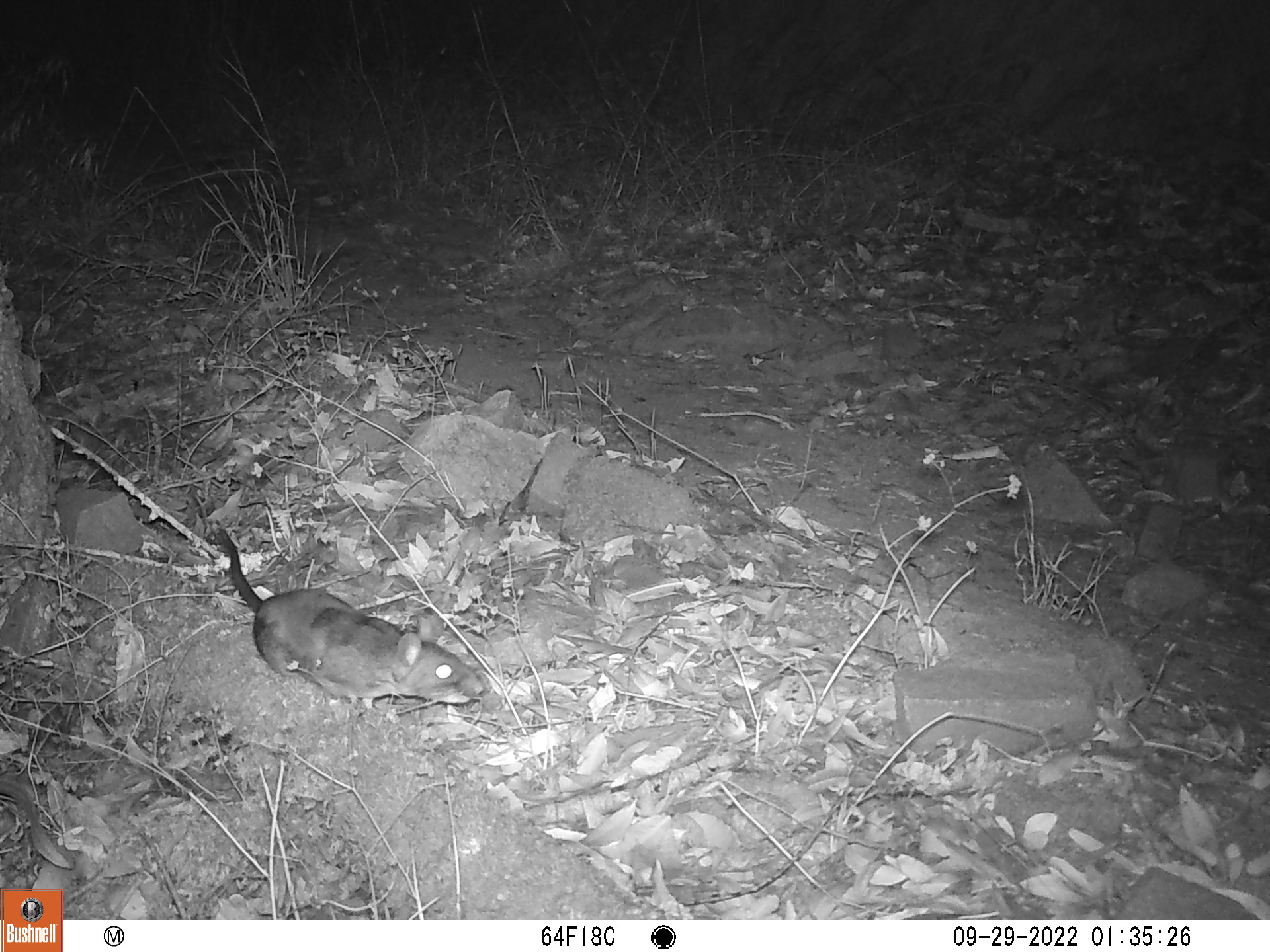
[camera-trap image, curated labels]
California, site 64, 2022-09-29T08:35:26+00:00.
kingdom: Animalia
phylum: Chordata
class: Mammalia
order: Rodentia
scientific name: Rodentia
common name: mouse or rat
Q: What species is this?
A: Mouse or rat (Rodentia).